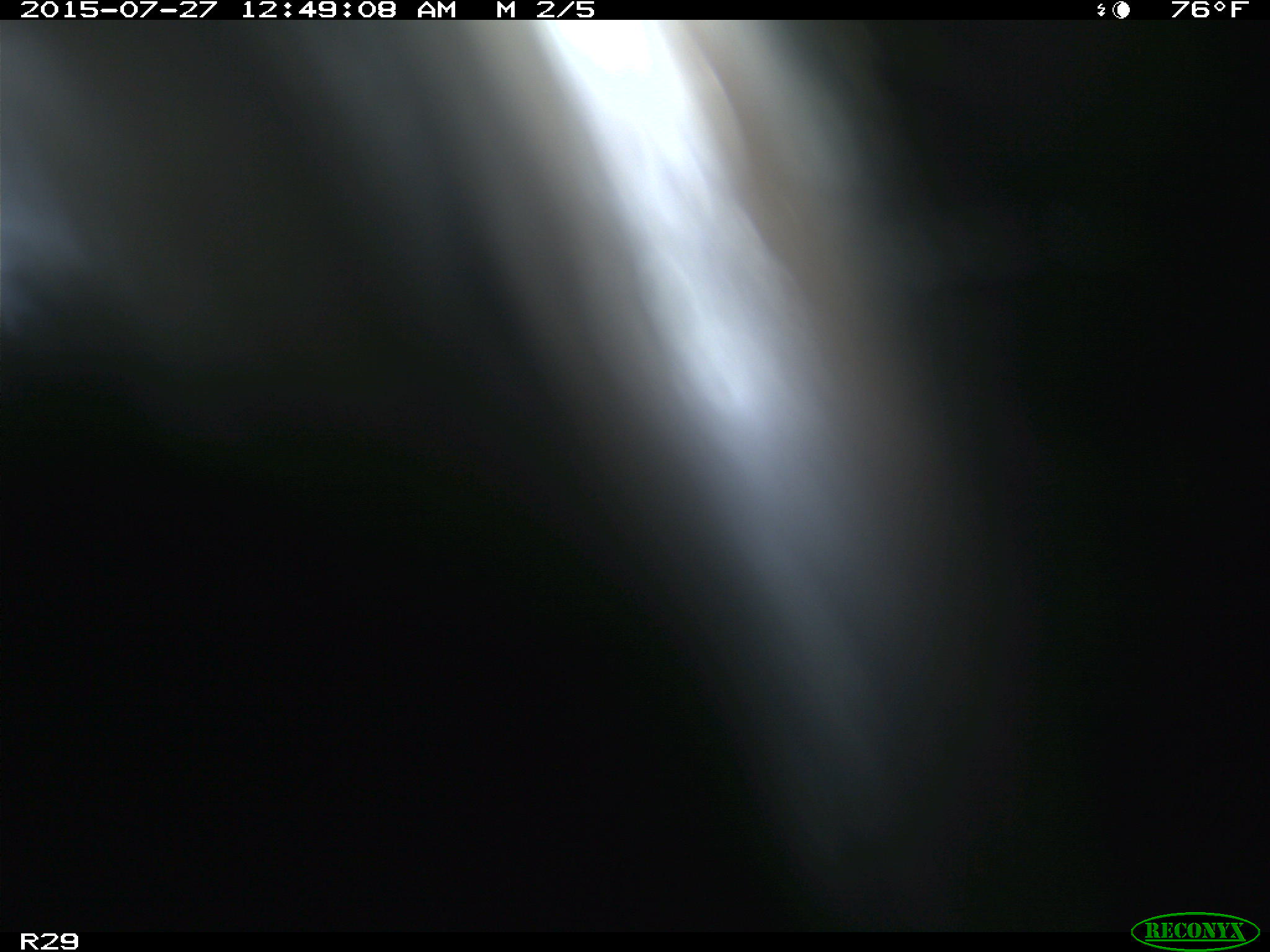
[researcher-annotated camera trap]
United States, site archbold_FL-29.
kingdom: Animalia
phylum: Chordata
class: Mammalia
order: Artiodactyla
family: Bovidae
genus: Bos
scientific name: Bos taurus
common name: domestic cow